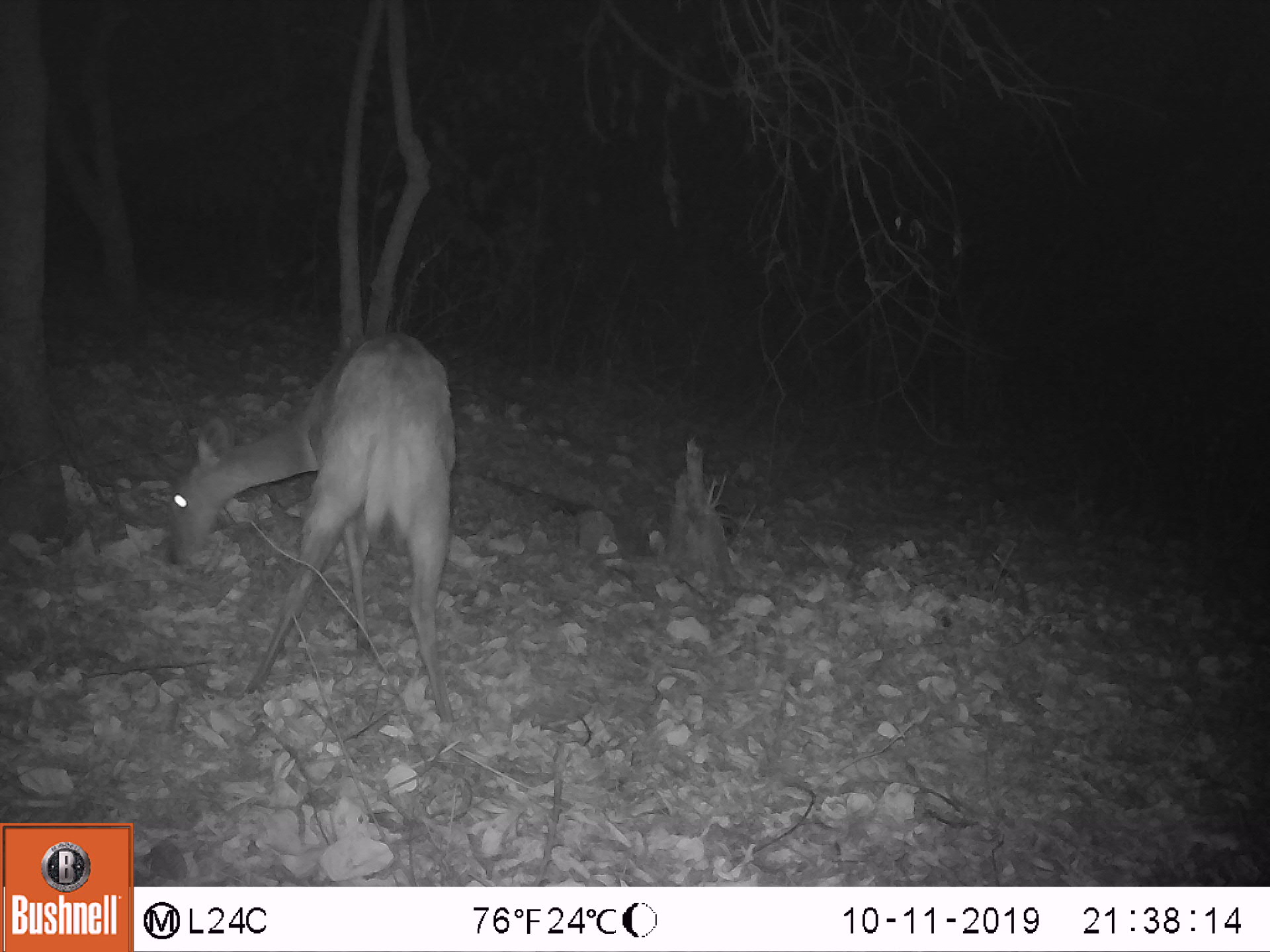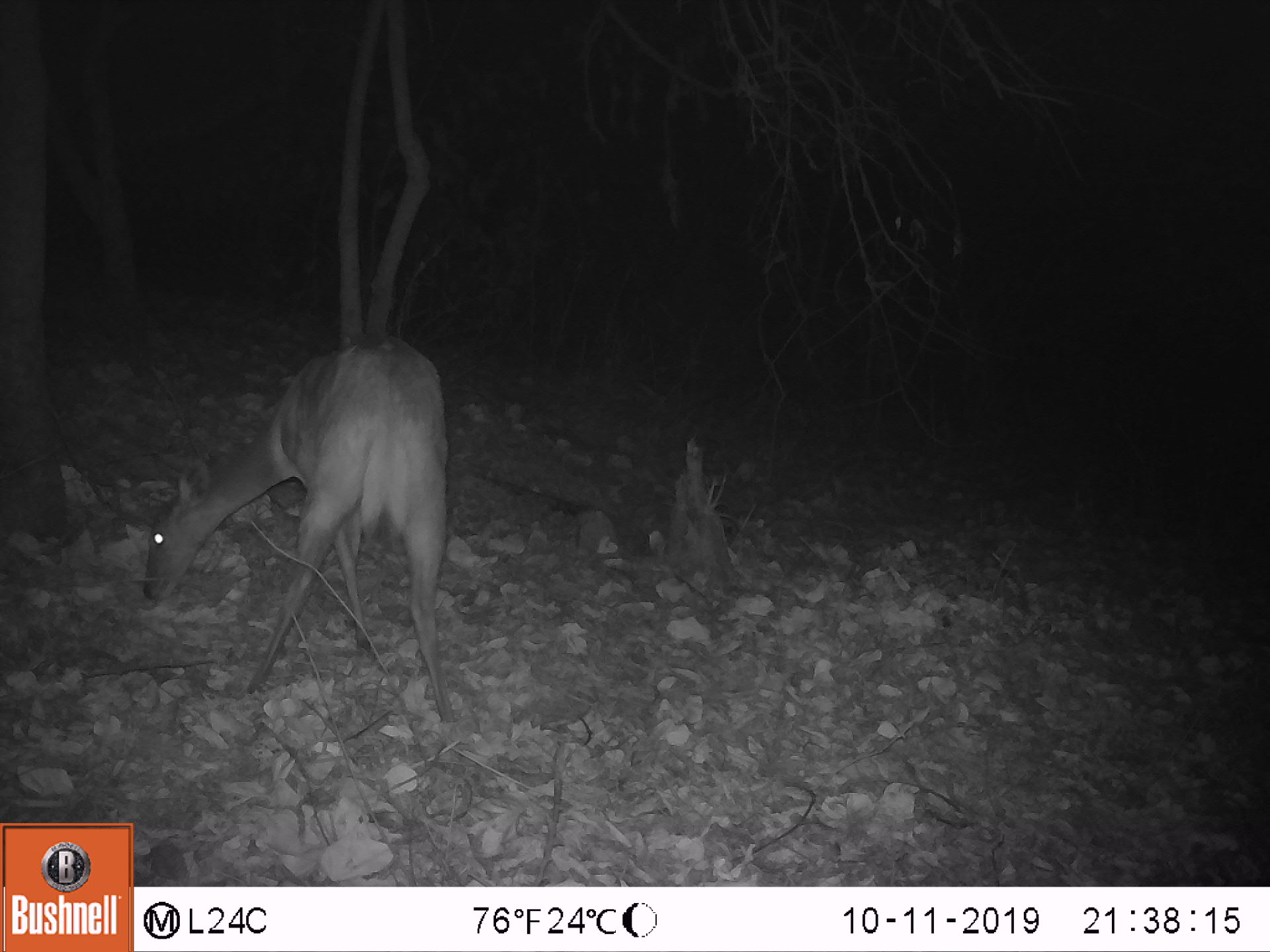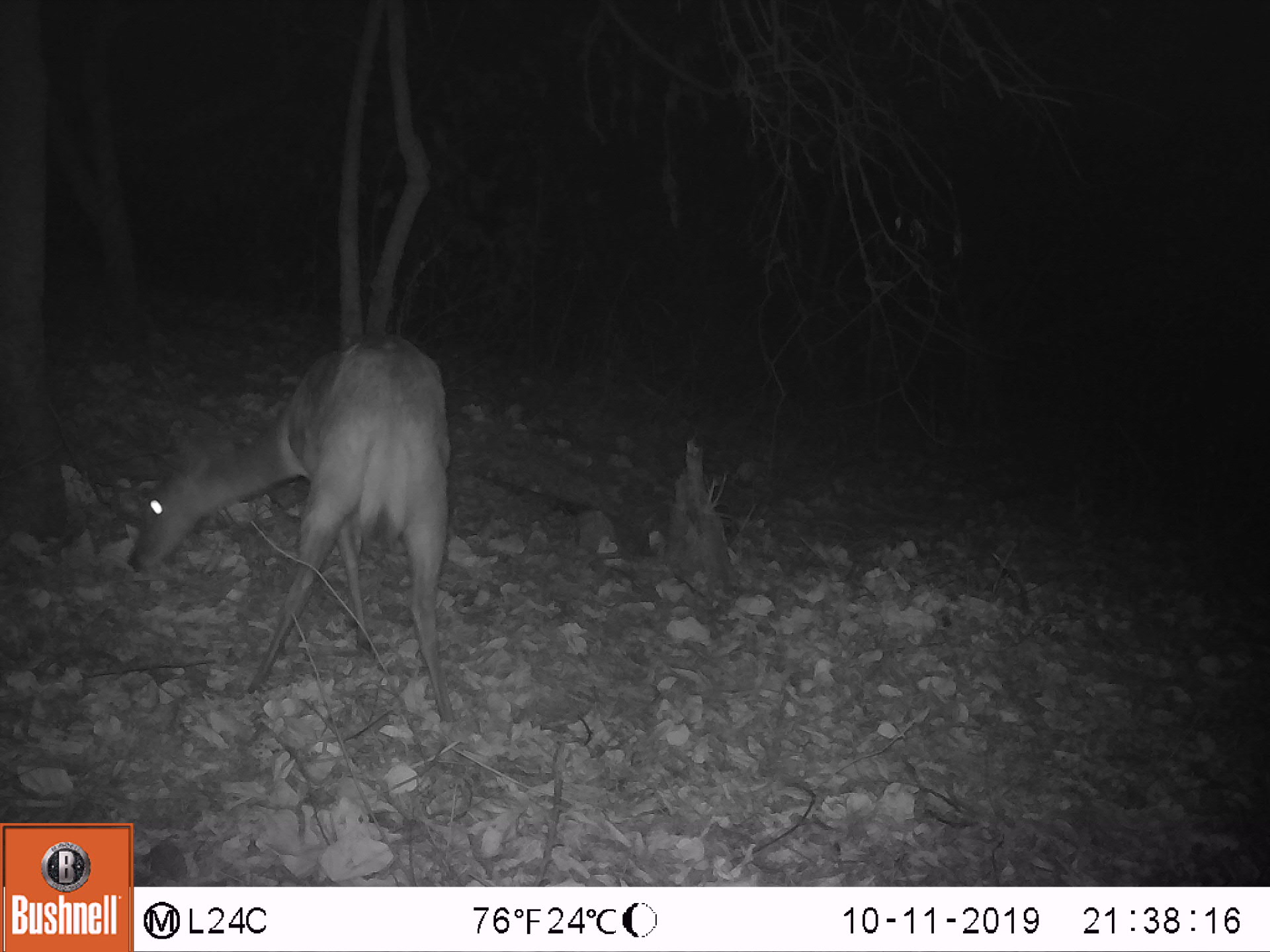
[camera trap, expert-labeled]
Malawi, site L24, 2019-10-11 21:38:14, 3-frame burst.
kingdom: Animalia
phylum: Chordata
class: Mammalia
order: Artiodactyla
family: Bovidae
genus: Tragelaphus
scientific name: Tragelaphus sylvaticus sylvaticus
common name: cape bushbuck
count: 1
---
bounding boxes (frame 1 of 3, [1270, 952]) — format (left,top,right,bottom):
cape bushbuck: (158,330,471,733)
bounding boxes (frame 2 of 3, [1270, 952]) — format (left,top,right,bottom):
cape bushbuck: (132,336,454,739)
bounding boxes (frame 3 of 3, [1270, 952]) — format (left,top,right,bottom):
cape bushbuck: (124,326,452,732)